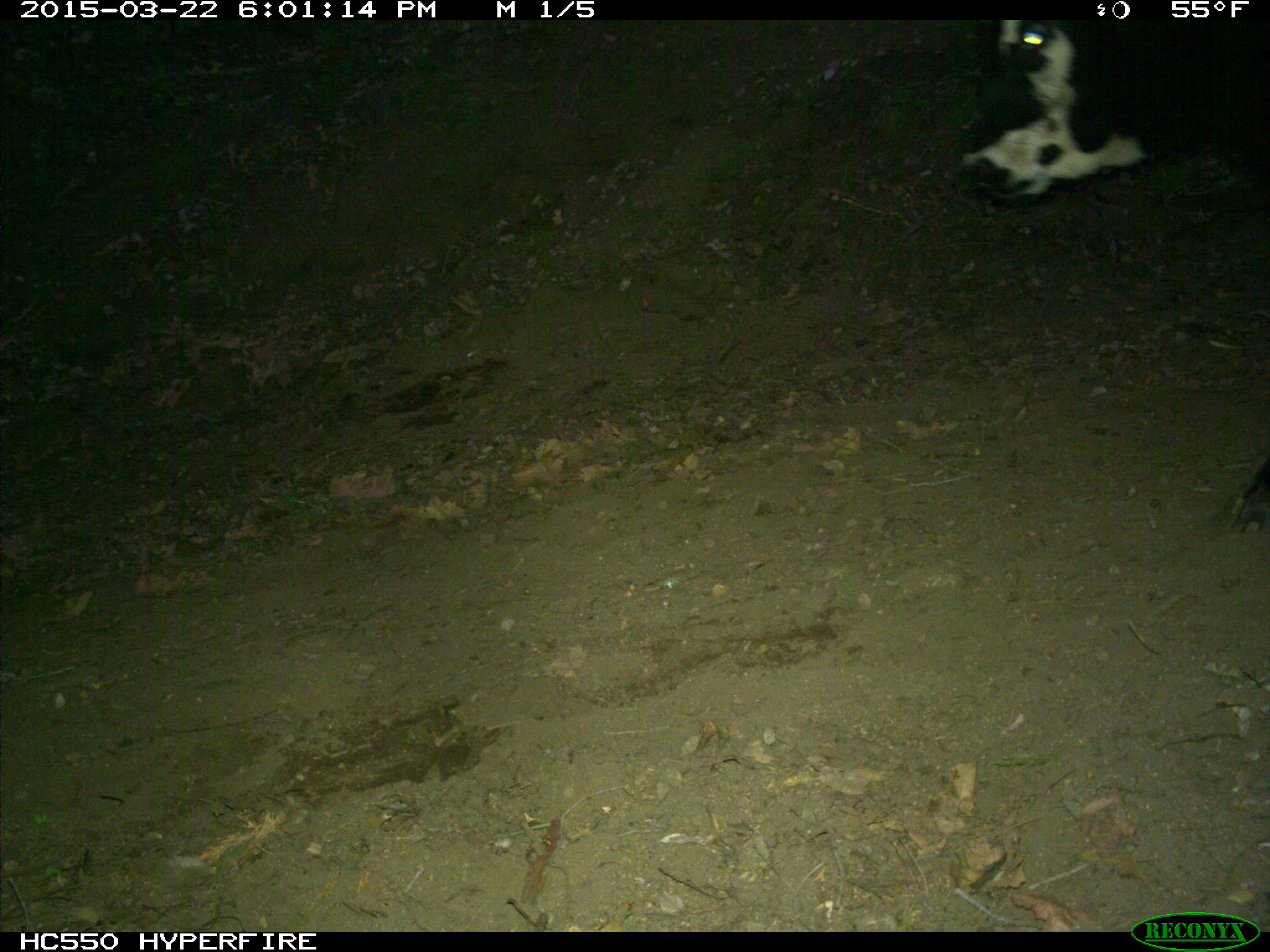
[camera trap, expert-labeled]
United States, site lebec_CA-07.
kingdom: Animalia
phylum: Chordata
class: Mammalia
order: Artiodactyla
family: Bovidae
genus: Bos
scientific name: Bos taurus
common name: domestic cow